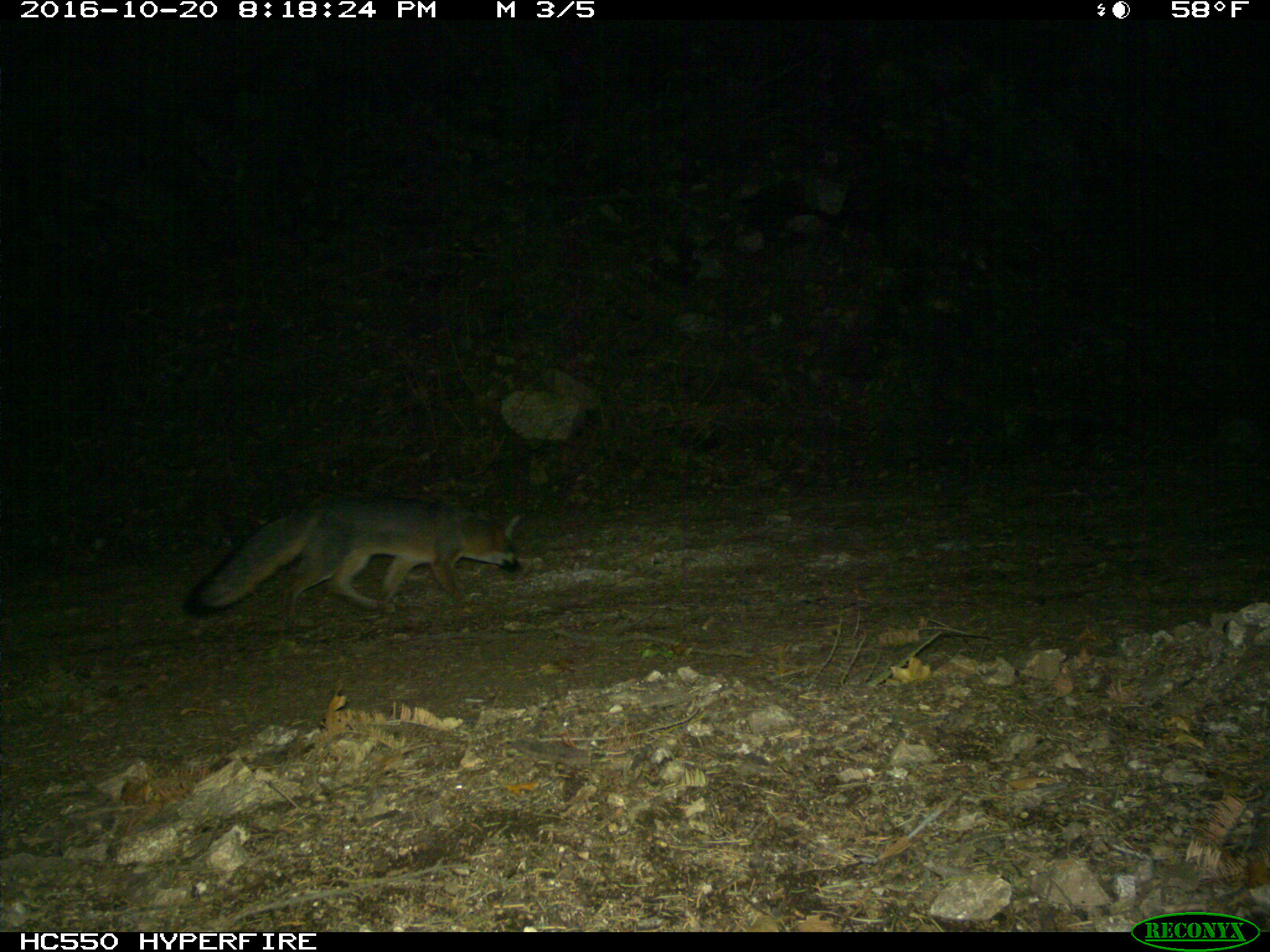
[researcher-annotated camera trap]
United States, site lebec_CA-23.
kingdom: Animalia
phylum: Chordata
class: Mammalia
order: Carnivora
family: Canidae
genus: Urocyon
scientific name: Urocyon cinereoargenteus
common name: gray fox